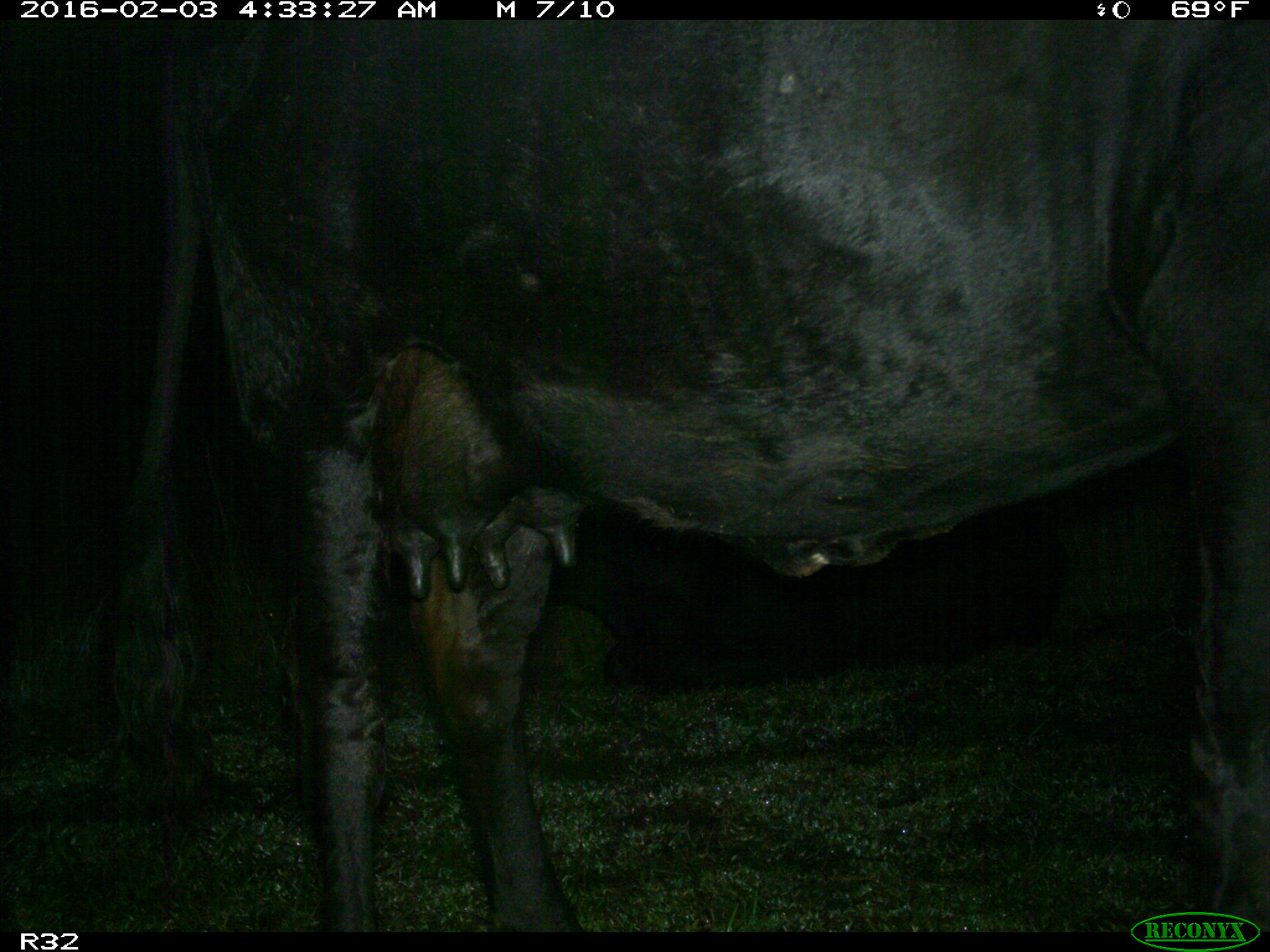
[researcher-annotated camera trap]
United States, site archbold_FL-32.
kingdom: Animalia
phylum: Chordata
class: Mammalia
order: Artiodactyla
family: Bovidae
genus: Bos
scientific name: Bos taurus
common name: domestic cow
Bos taurus (domestic cow).